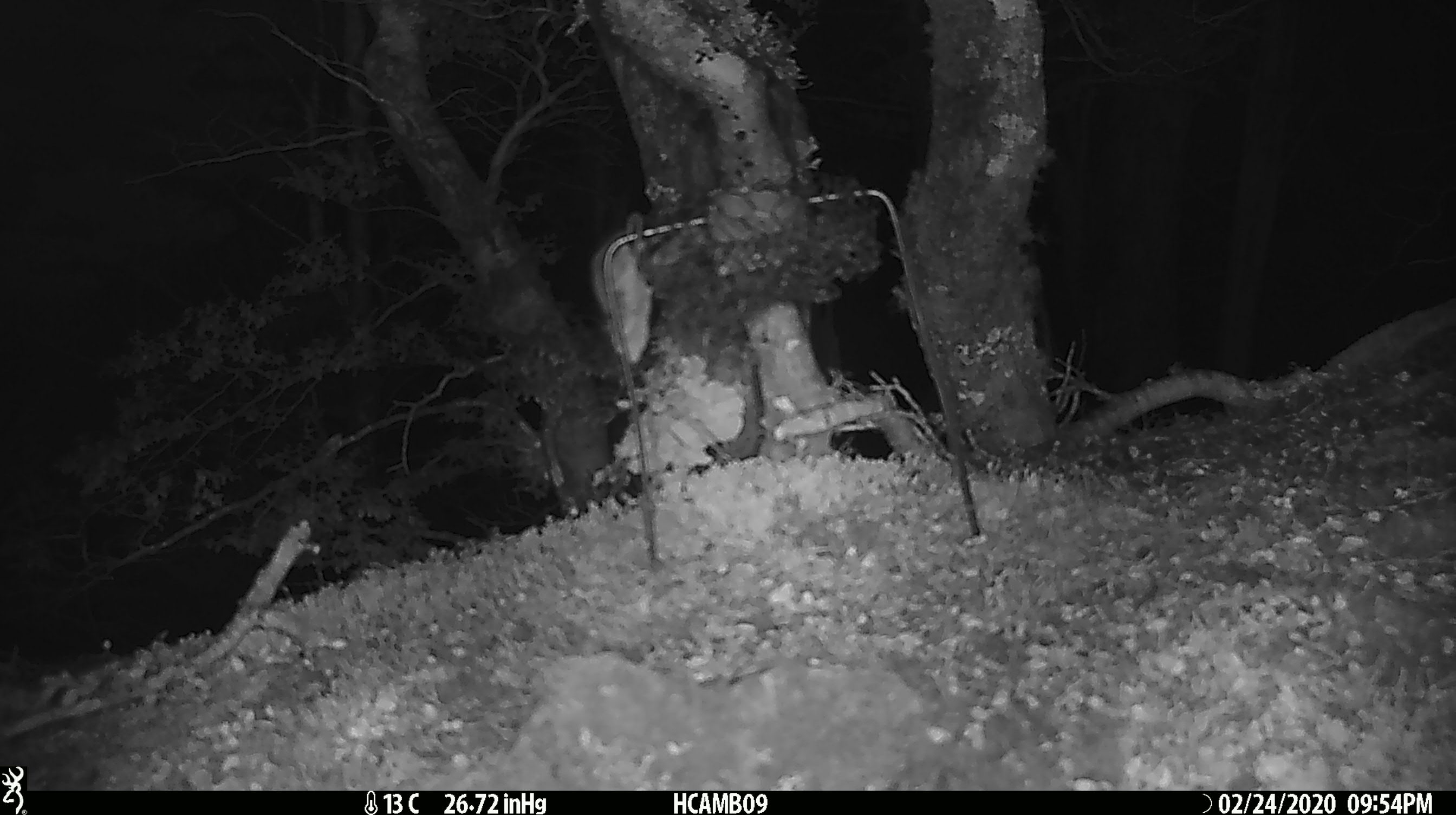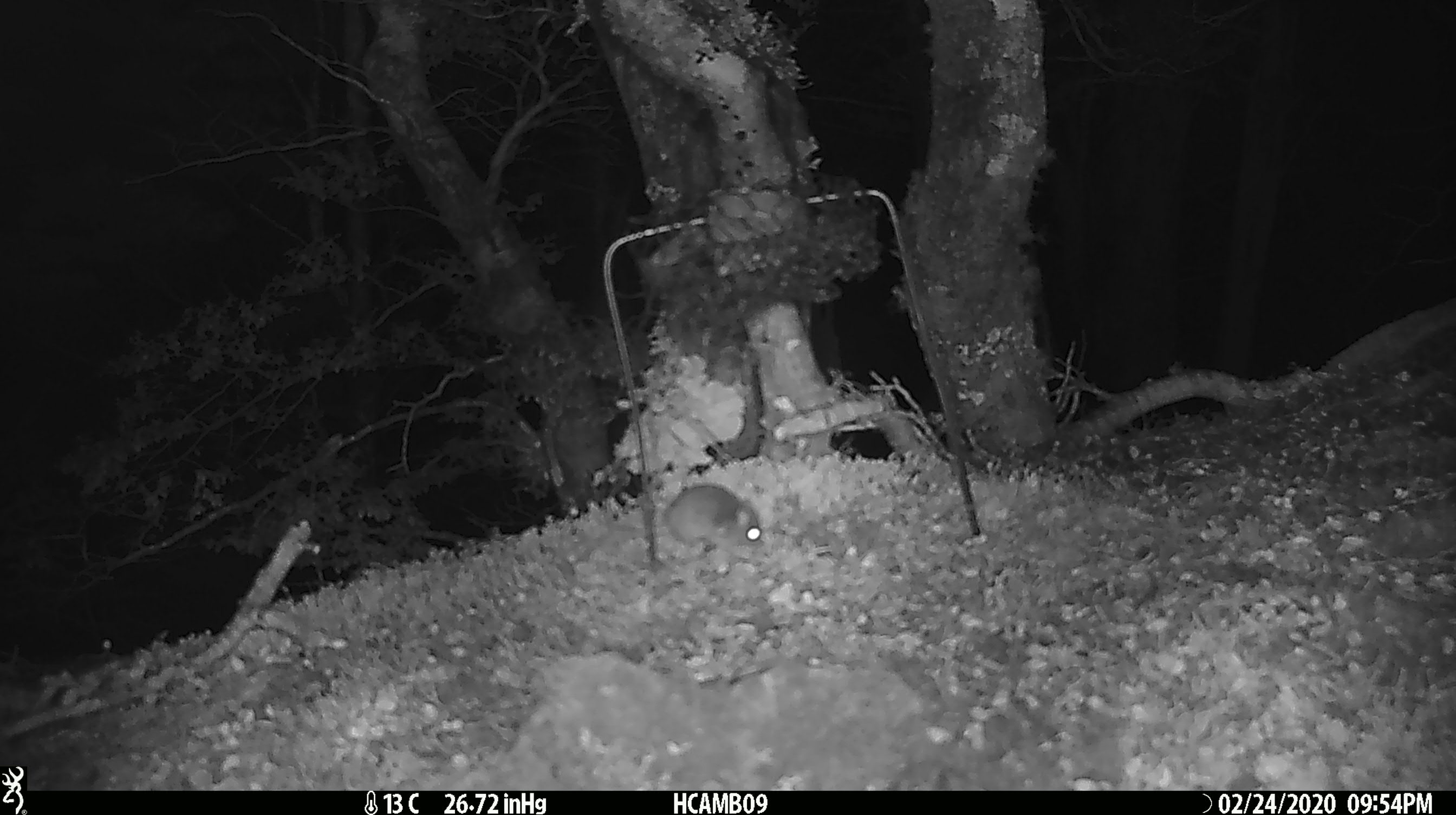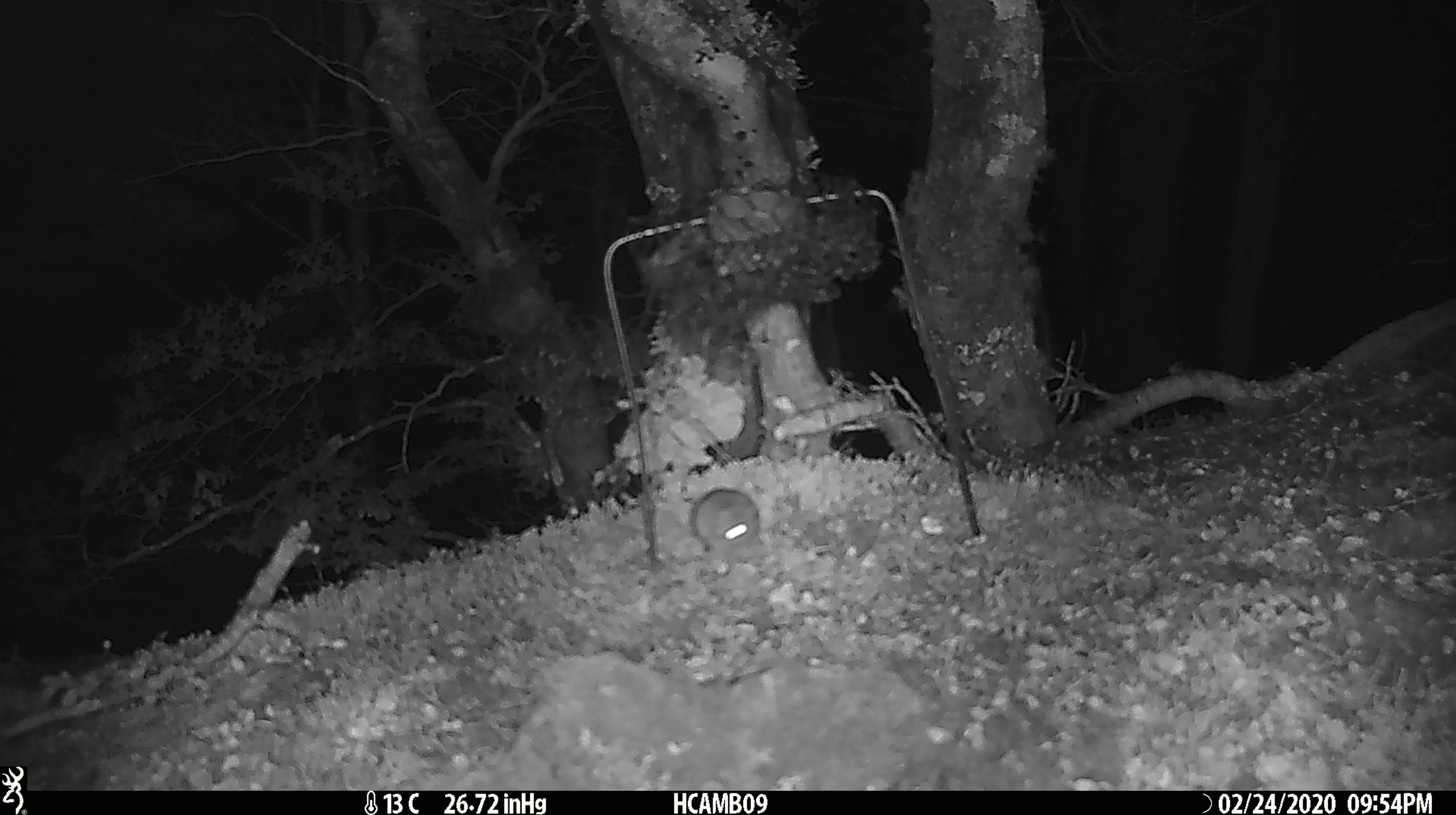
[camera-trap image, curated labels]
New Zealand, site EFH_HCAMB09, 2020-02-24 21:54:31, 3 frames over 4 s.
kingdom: Animalia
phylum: Chordata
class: Mammalia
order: Rodentia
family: Muridae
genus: Mus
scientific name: Mus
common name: mouse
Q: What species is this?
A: Mouse (Mus).